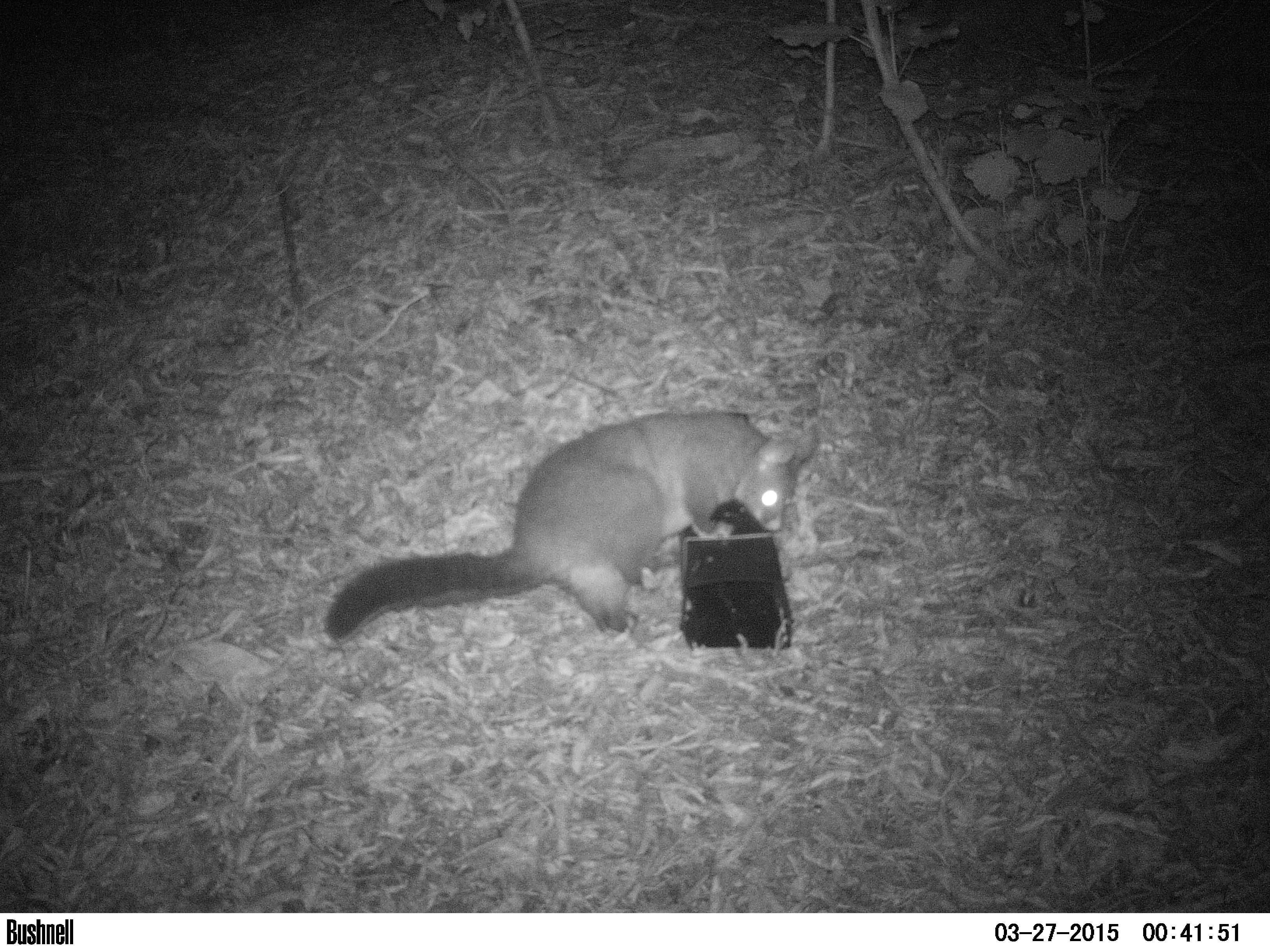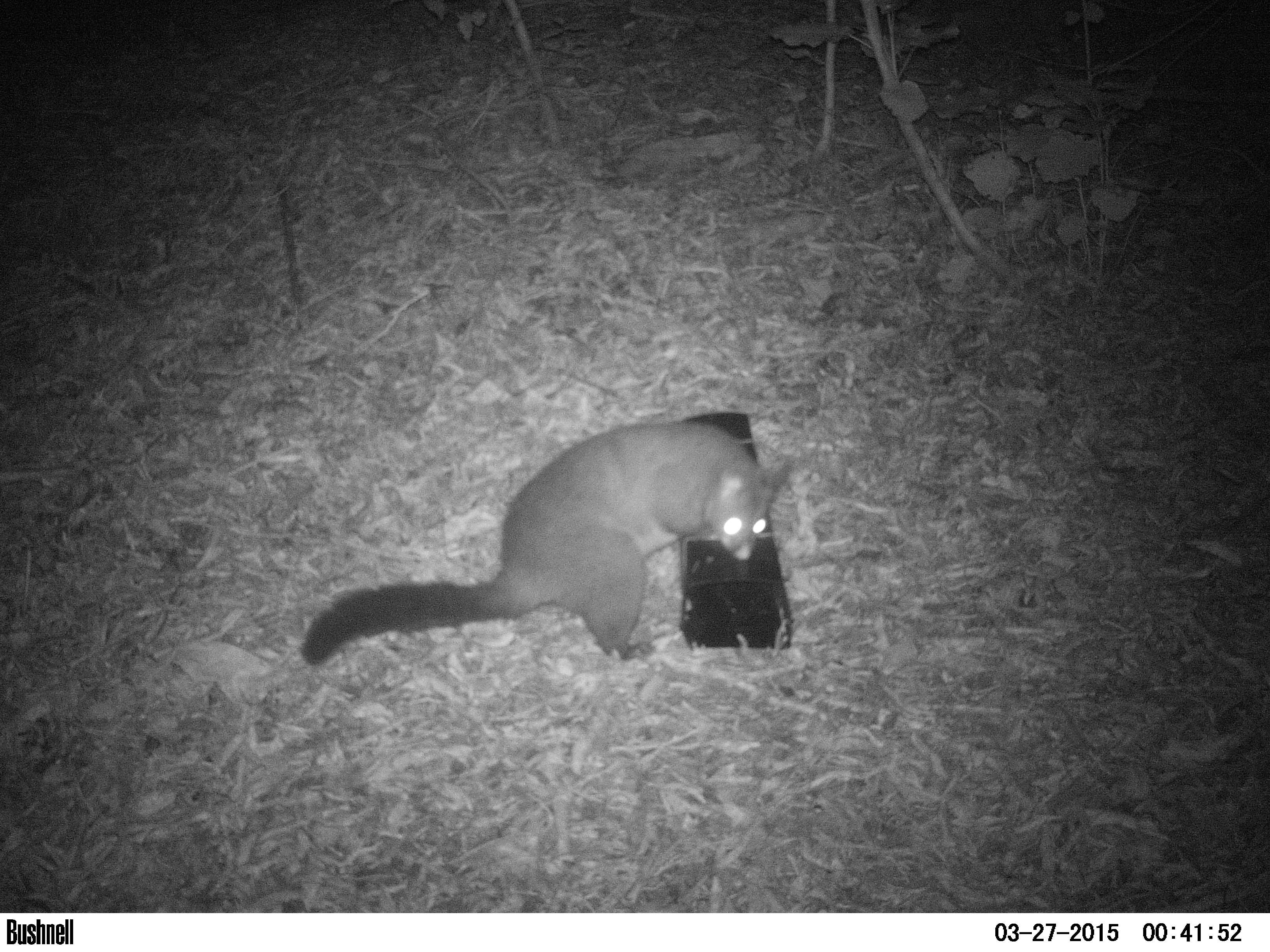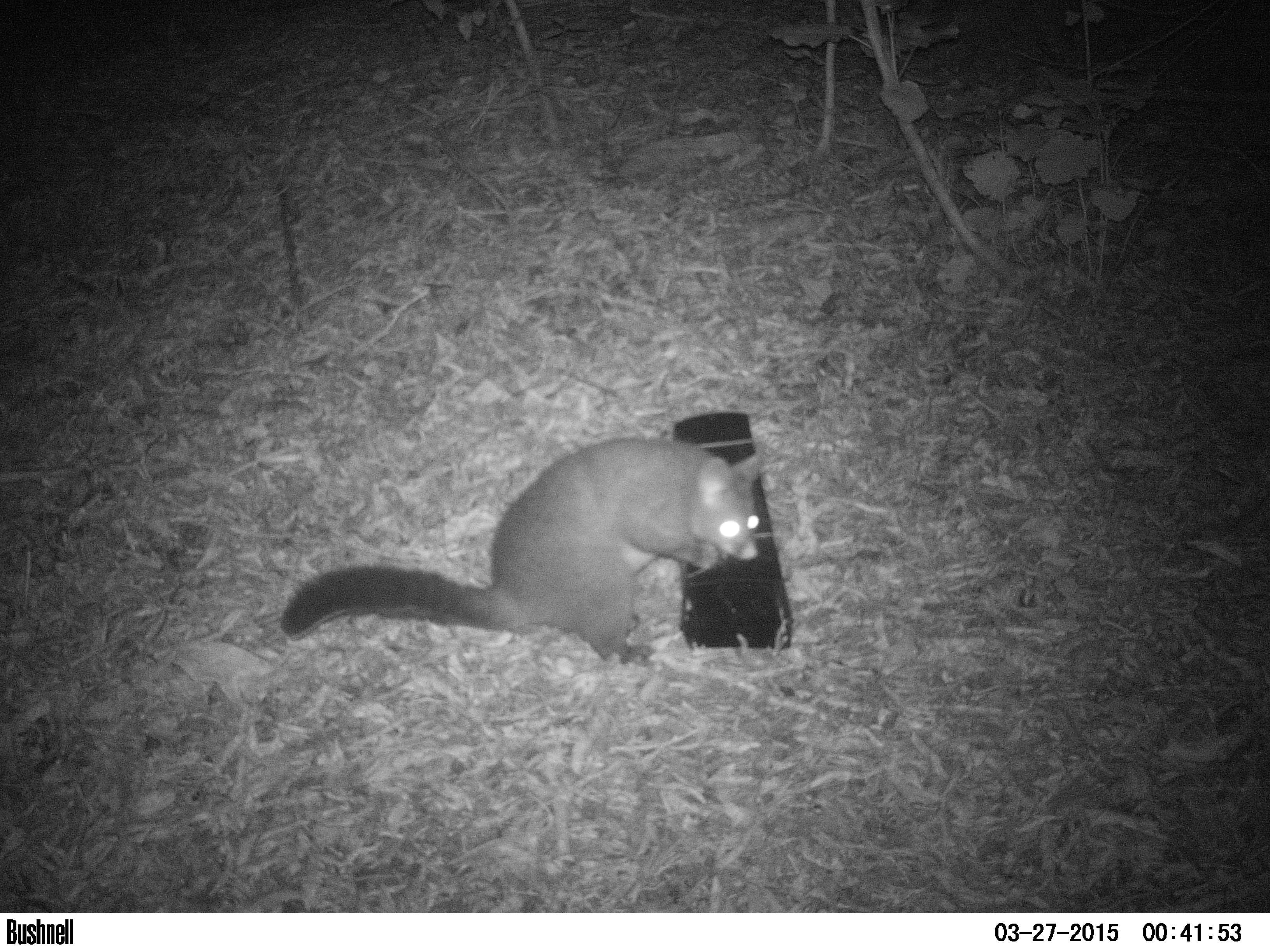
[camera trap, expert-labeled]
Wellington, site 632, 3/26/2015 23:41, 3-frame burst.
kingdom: Animalia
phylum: Chordata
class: Mammalia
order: Didelphimorphia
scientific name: Didelphimorphia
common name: possum